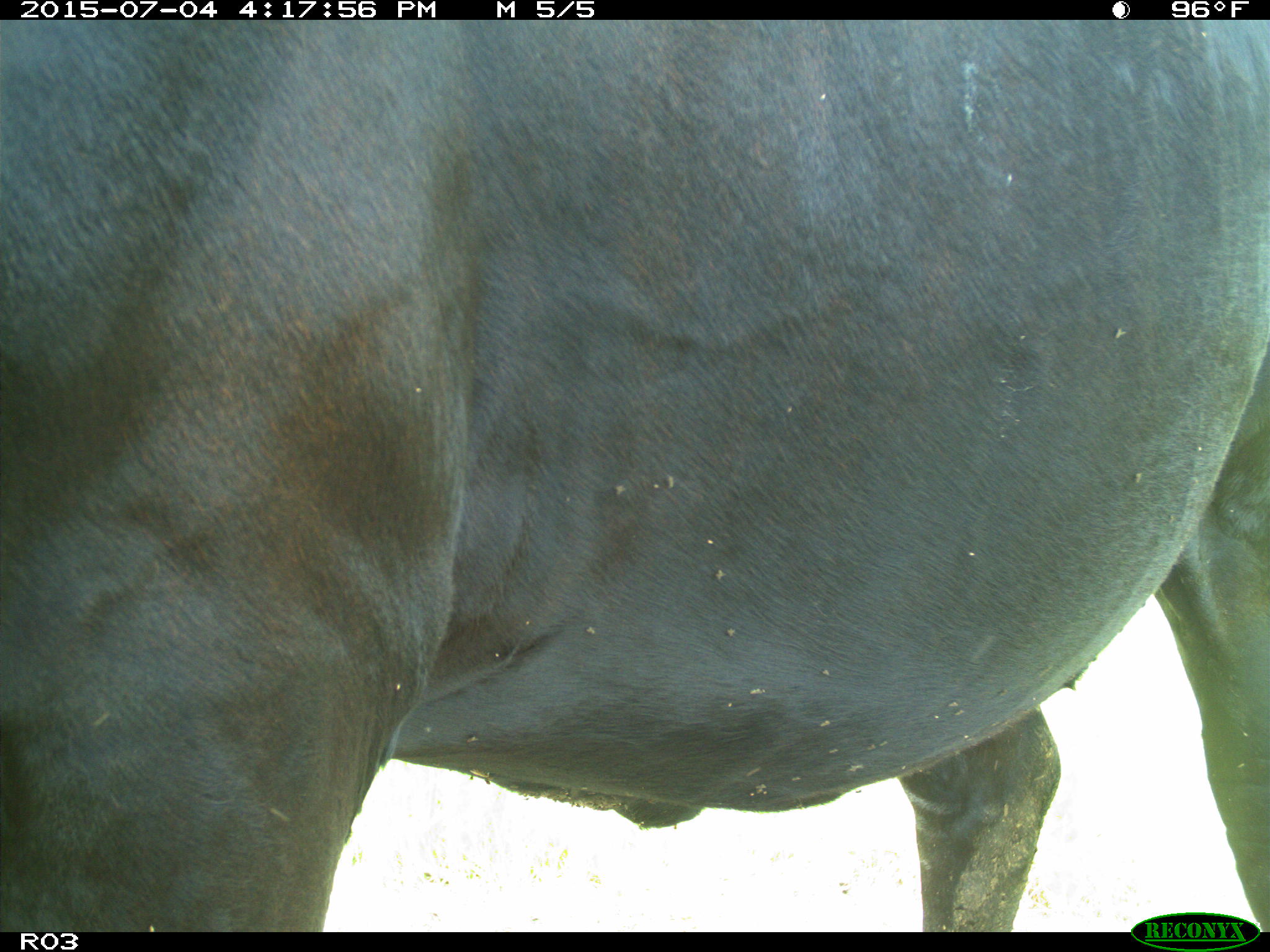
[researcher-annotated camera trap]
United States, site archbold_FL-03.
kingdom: Animalia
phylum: Chordata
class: Mammalia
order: Artiodactyla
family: Bovidae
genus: Bos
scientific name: Bos taurus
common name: domestic cow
Bos taurus (domestic cow).